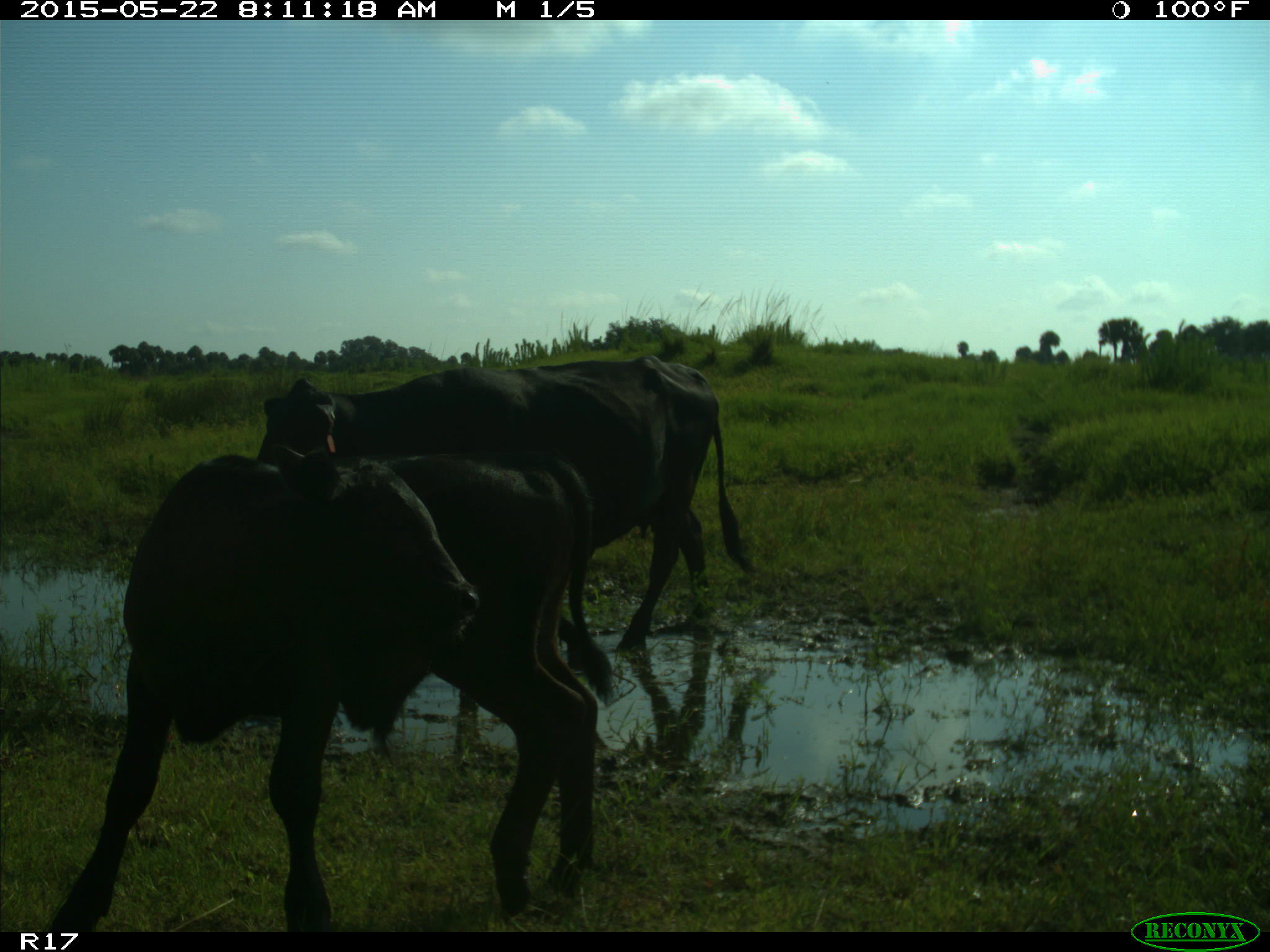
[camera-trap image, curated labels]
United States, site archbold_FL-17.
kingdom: Animalia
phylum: Chordata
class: Mammalia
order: Artiodactyla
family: Bovidae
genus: Bos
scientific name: Bos taurus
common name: domestic cow